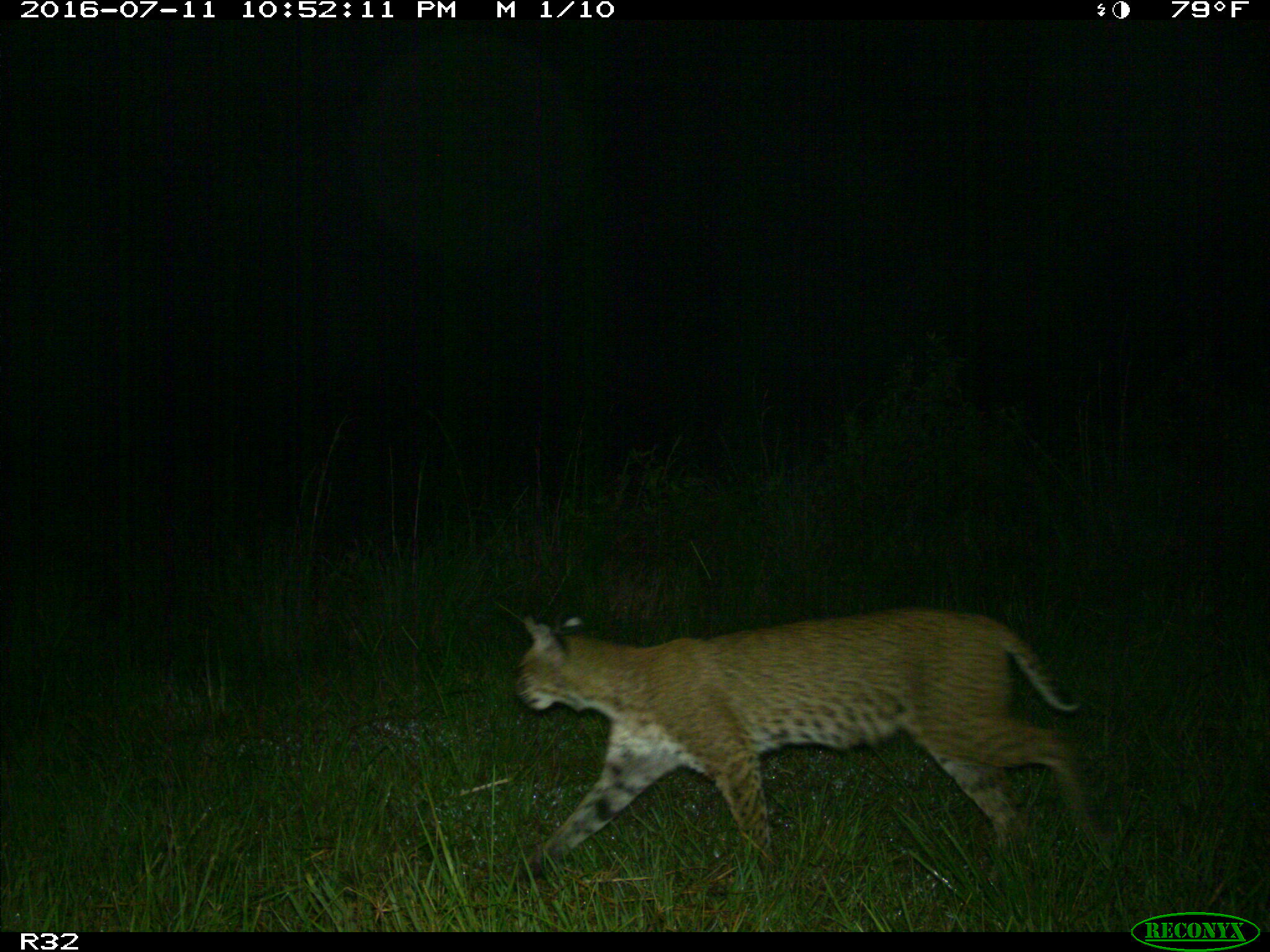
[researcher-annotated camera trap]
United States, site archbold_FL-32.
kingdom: Animalia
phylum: Chordata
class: Mammalia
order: Carnivora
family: Felidae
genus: Lynx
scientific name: Lynx rufus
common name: bobcat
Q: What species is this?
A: Lynx rufus (bobcat).